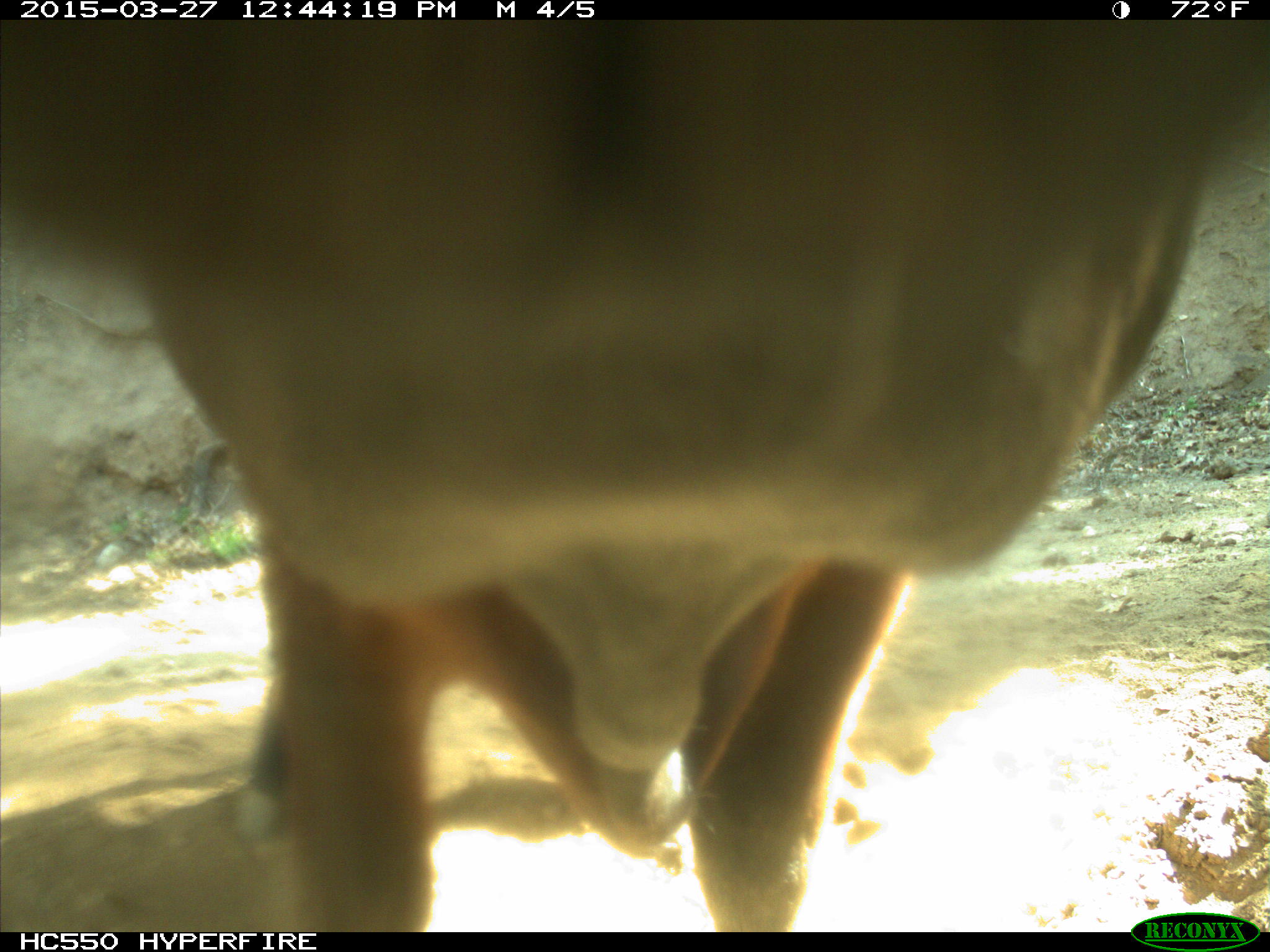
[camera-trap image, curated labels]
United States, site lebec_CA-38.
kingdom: Animalia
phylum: Chordata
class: Mammalia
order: Artiodactyla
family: Bovidae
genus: Bos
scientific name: Bos taurus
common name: domestic cow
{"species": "Bos taurus (domestic cow)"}